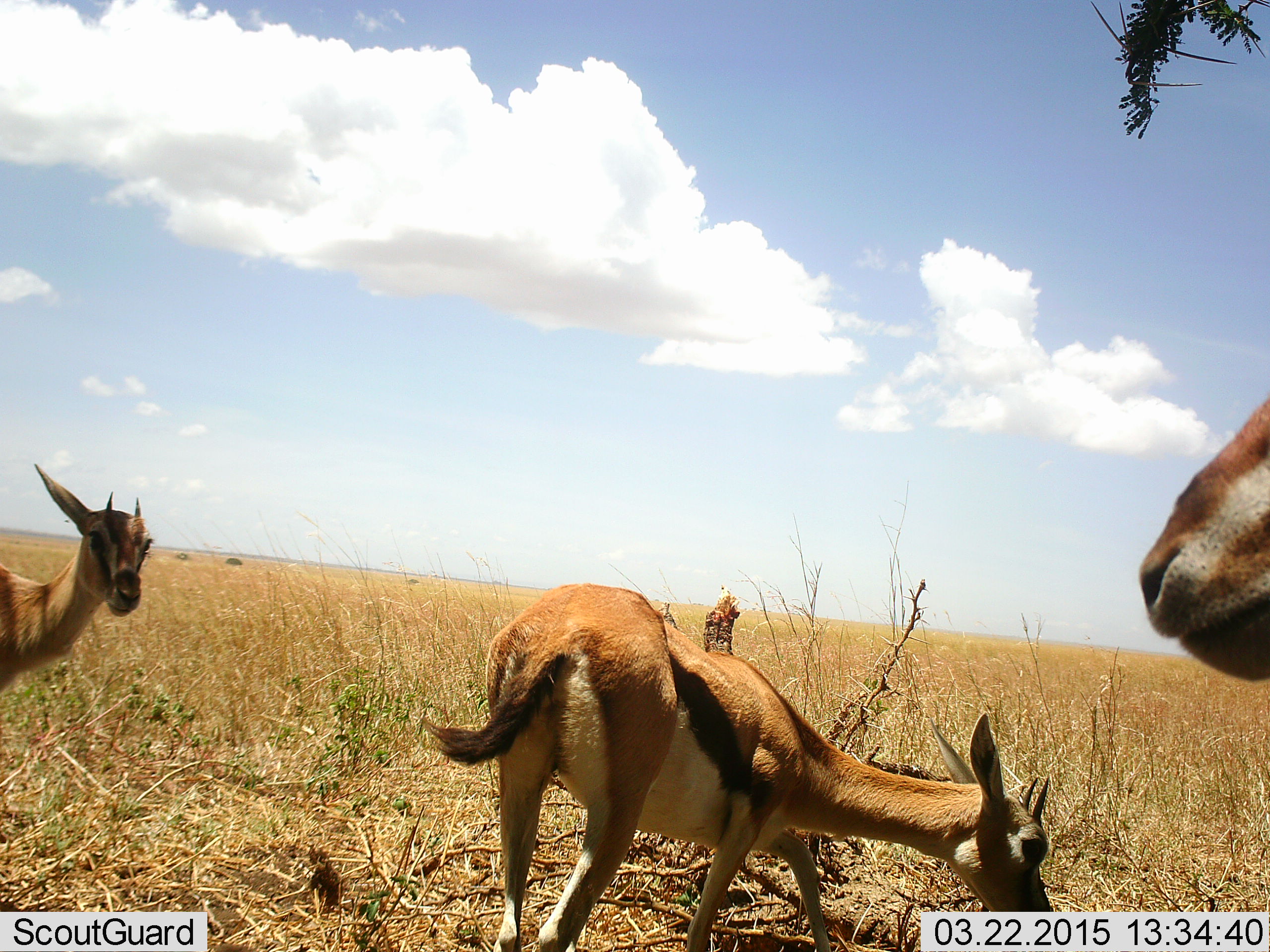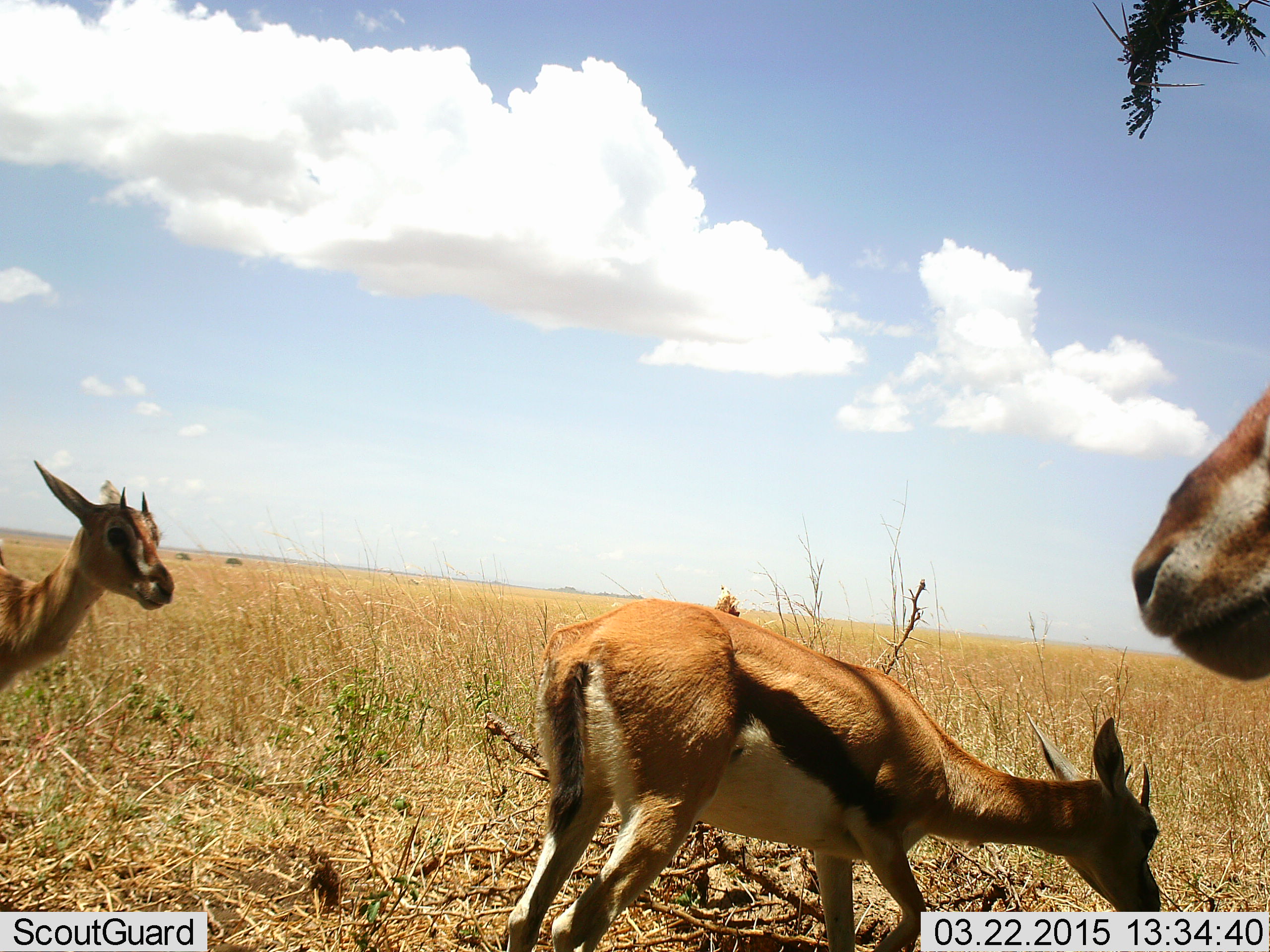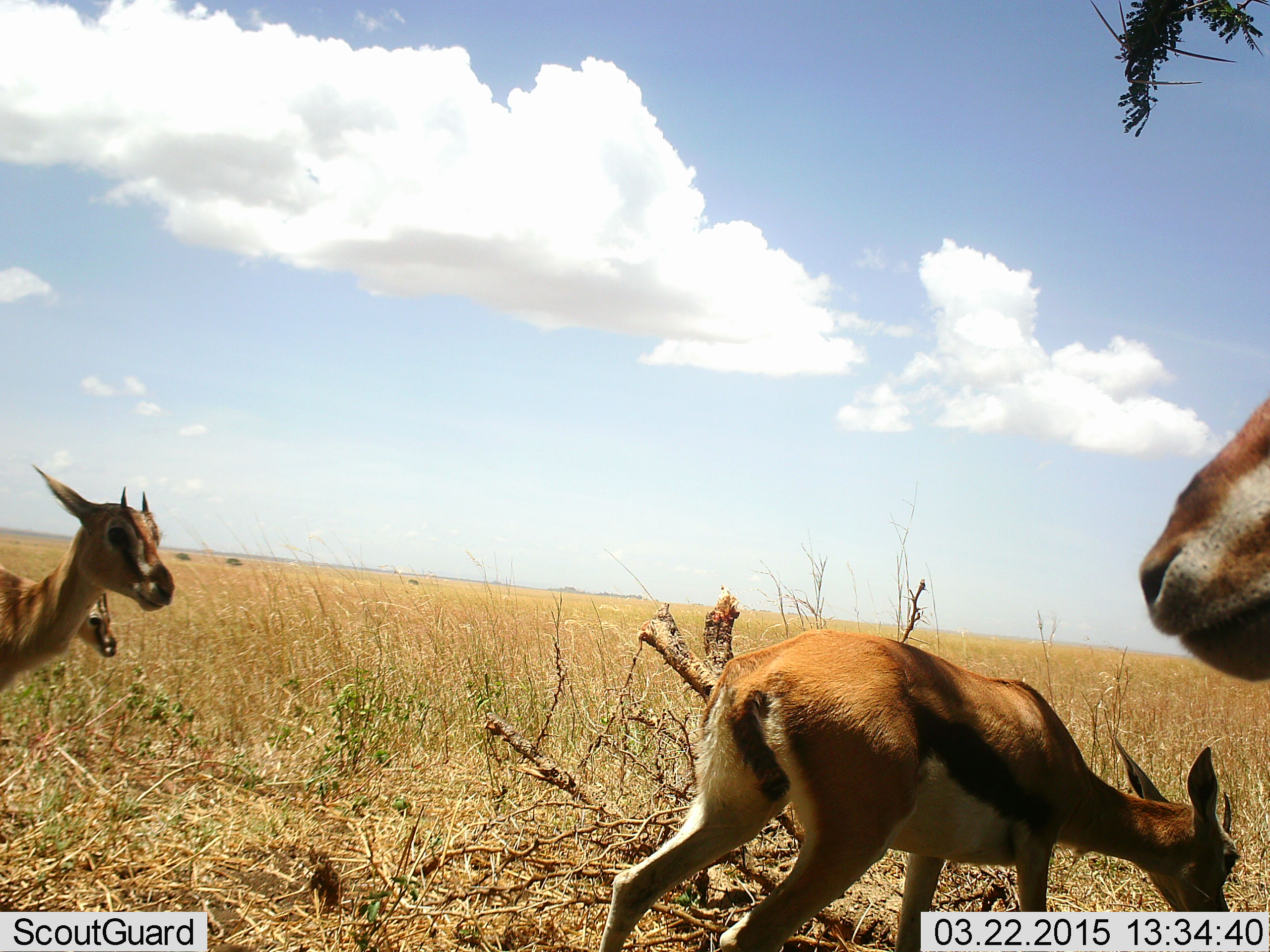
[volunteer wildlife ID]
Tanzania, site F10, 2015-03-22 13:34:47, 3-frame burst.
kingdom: Animalia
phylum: Chordata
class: Mammalia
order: Artiodactyla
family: Bovidae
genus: Eudorcas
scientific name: Eudorcas thomsonii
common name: thomson's gazelle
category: gazellethomsons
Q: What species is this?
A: Gazellethomsons (thomson's gazelle) (Eudorcas thomsonii).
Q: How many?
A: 4.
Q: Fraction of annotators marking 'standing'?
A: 90%.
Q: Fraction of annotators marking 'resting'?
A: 0%.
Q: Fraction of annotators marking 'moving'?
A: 20%.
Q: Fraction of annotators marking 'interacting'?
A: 0%.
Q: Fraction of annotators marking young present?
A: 40%.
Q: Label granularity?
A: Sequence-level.